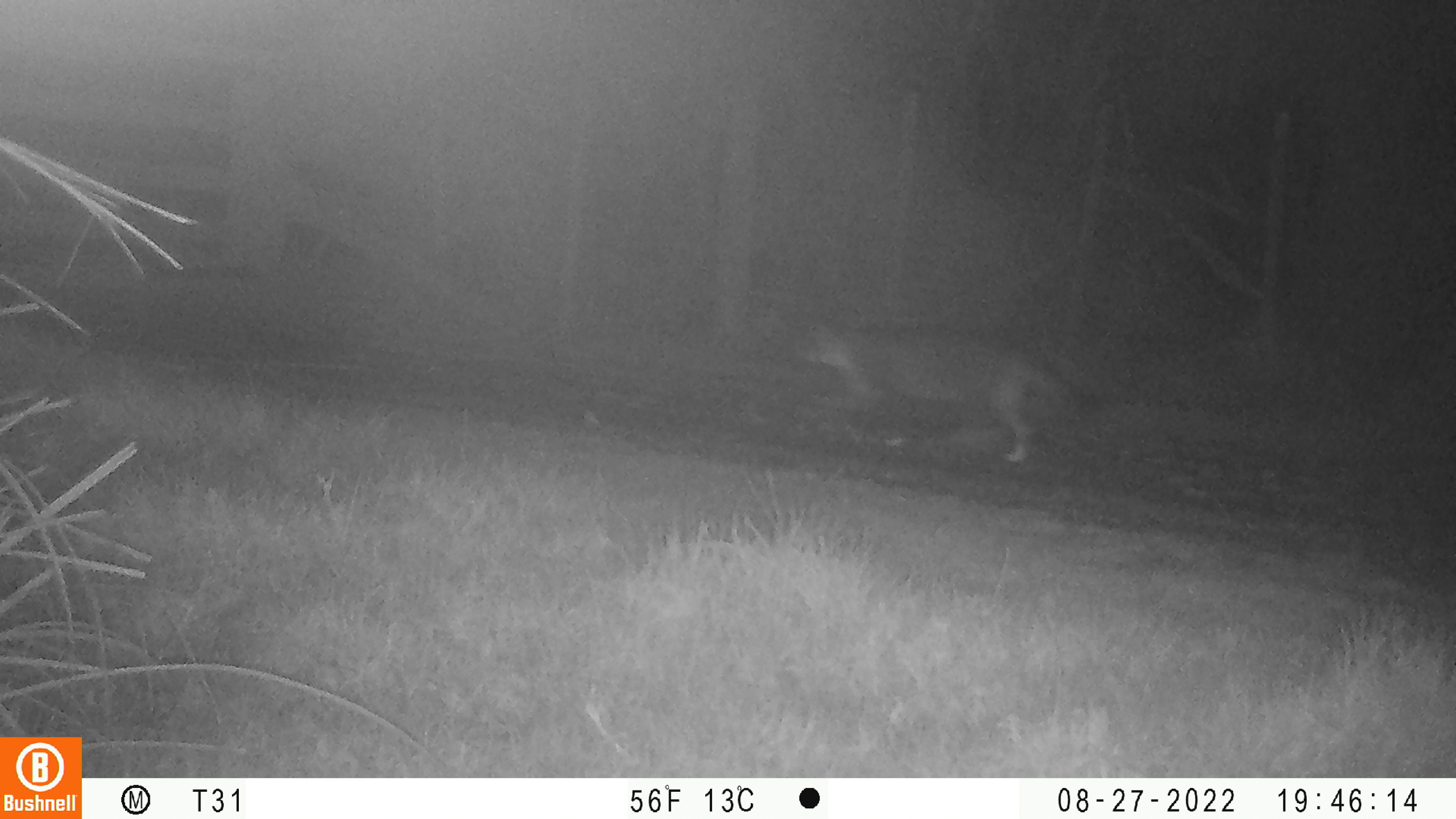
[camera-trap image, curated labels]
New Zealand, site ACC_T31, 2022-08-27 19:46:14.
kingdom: Animalia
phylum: Chordata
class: Mammalia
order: Carnivora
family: Felidae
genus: Felis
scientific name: Felis catus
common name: domestic cat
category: cat